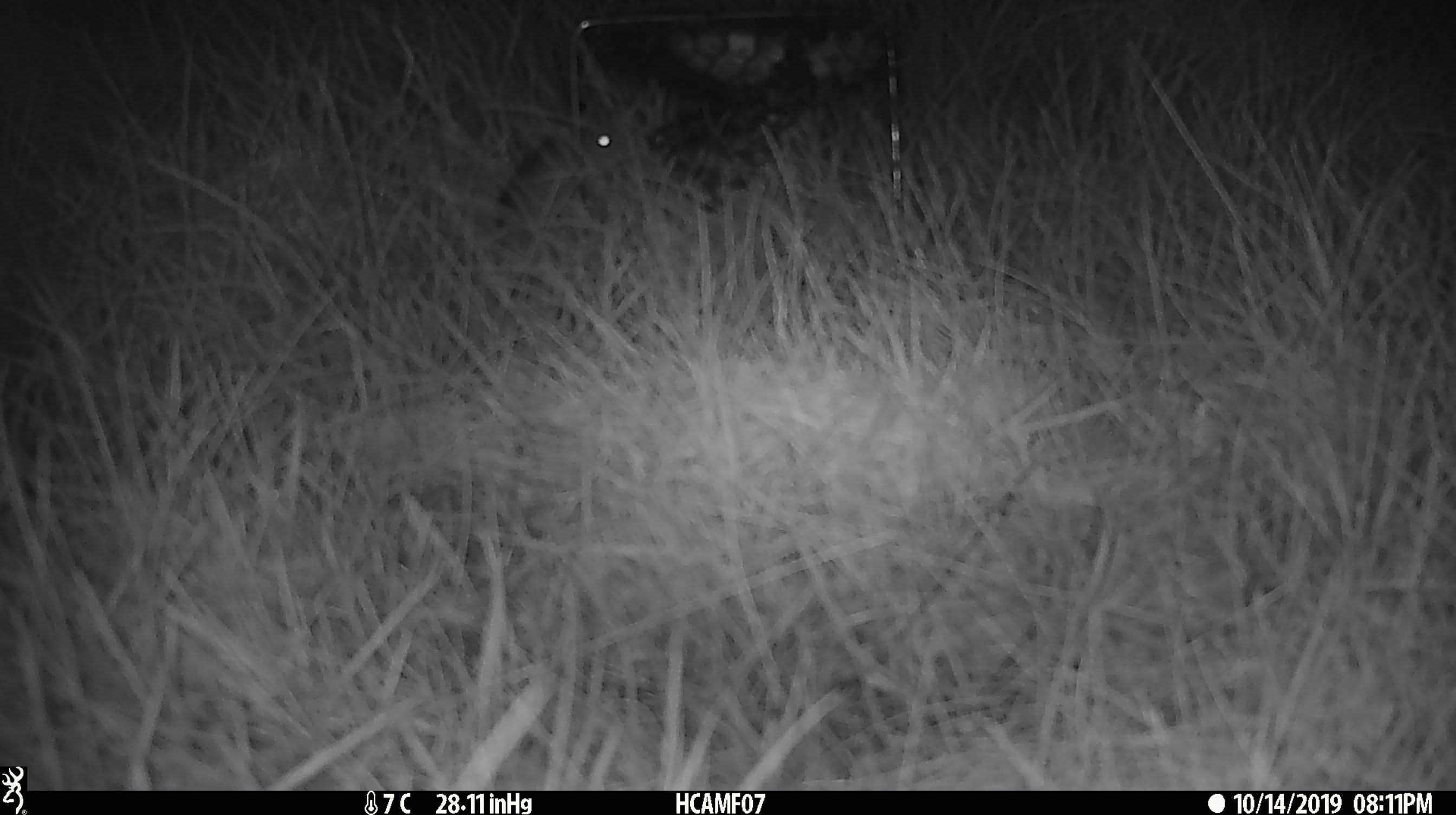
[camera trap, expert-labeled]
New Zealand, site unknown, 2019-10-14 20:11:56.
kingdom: Animalia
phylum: Chordata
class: Mammalia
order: Rodentia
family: Muridae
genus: Mus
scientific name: Mus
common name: mouse